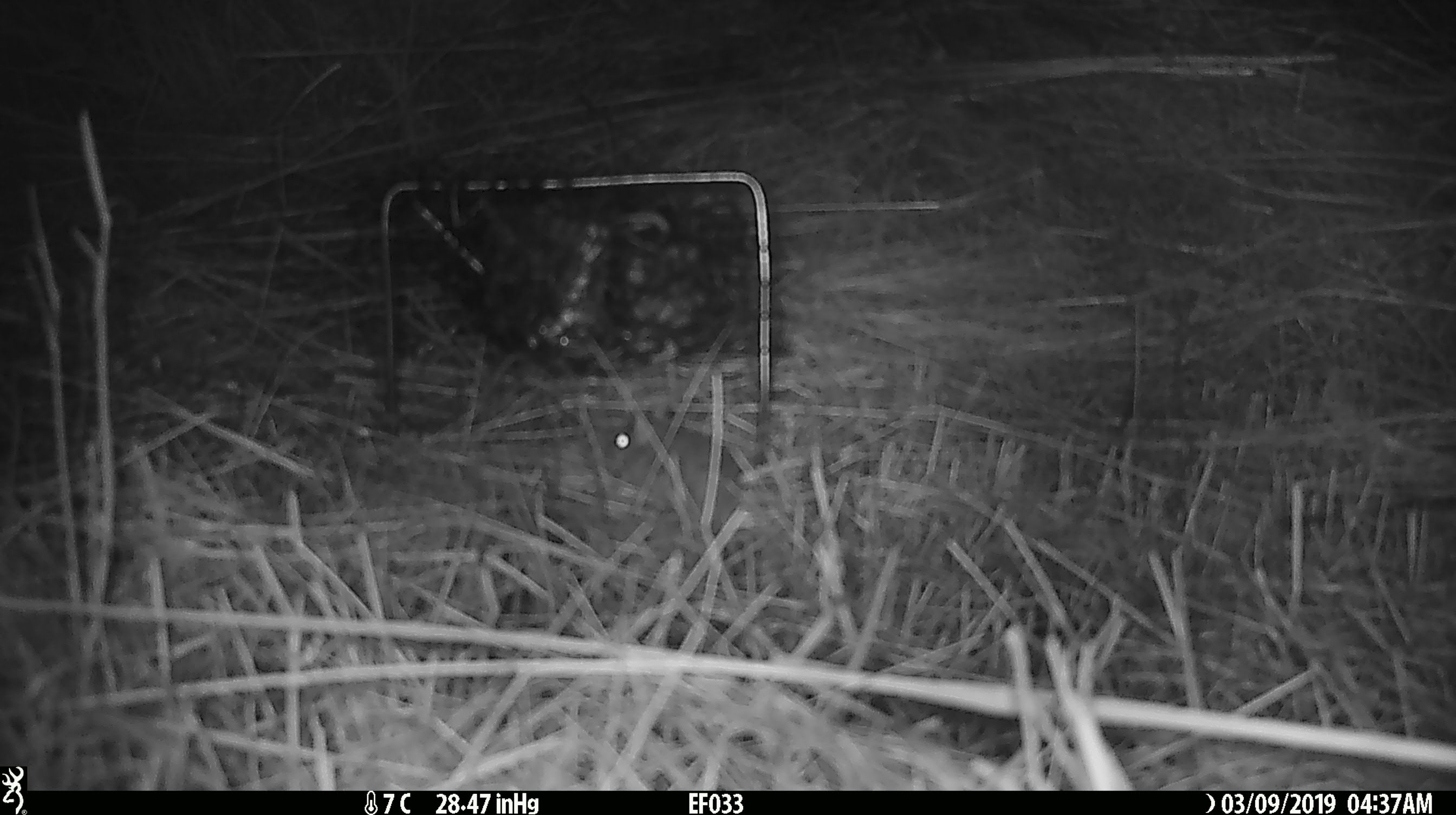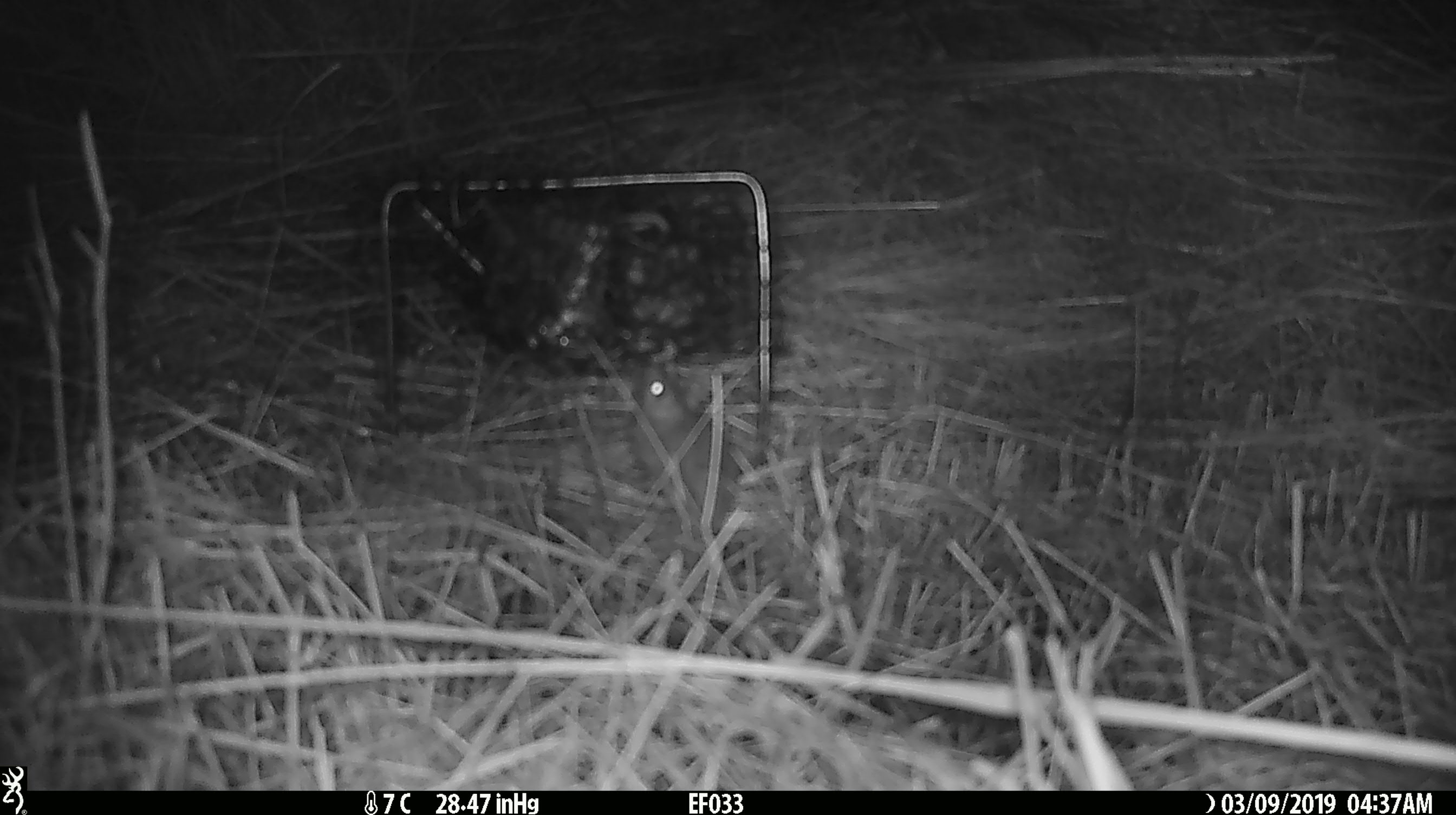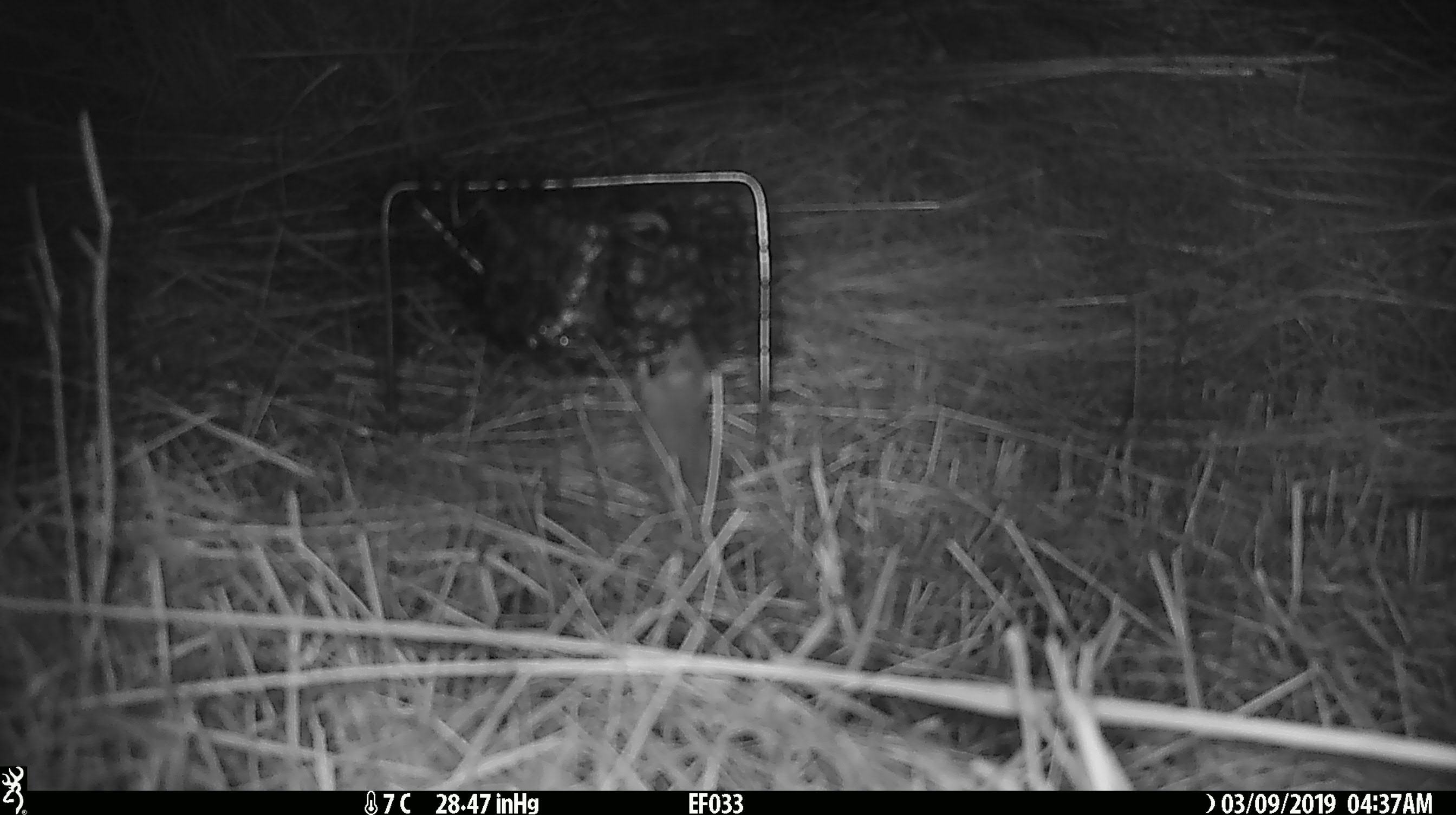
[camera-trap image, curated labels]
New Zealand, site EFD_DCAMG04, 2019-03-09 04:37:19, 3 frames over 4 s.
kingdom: Animalia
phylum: Chordata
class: Mammalia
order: Rodentia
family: Muridae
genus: Mus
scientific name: Mus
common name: mouse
Mouse (Mus).